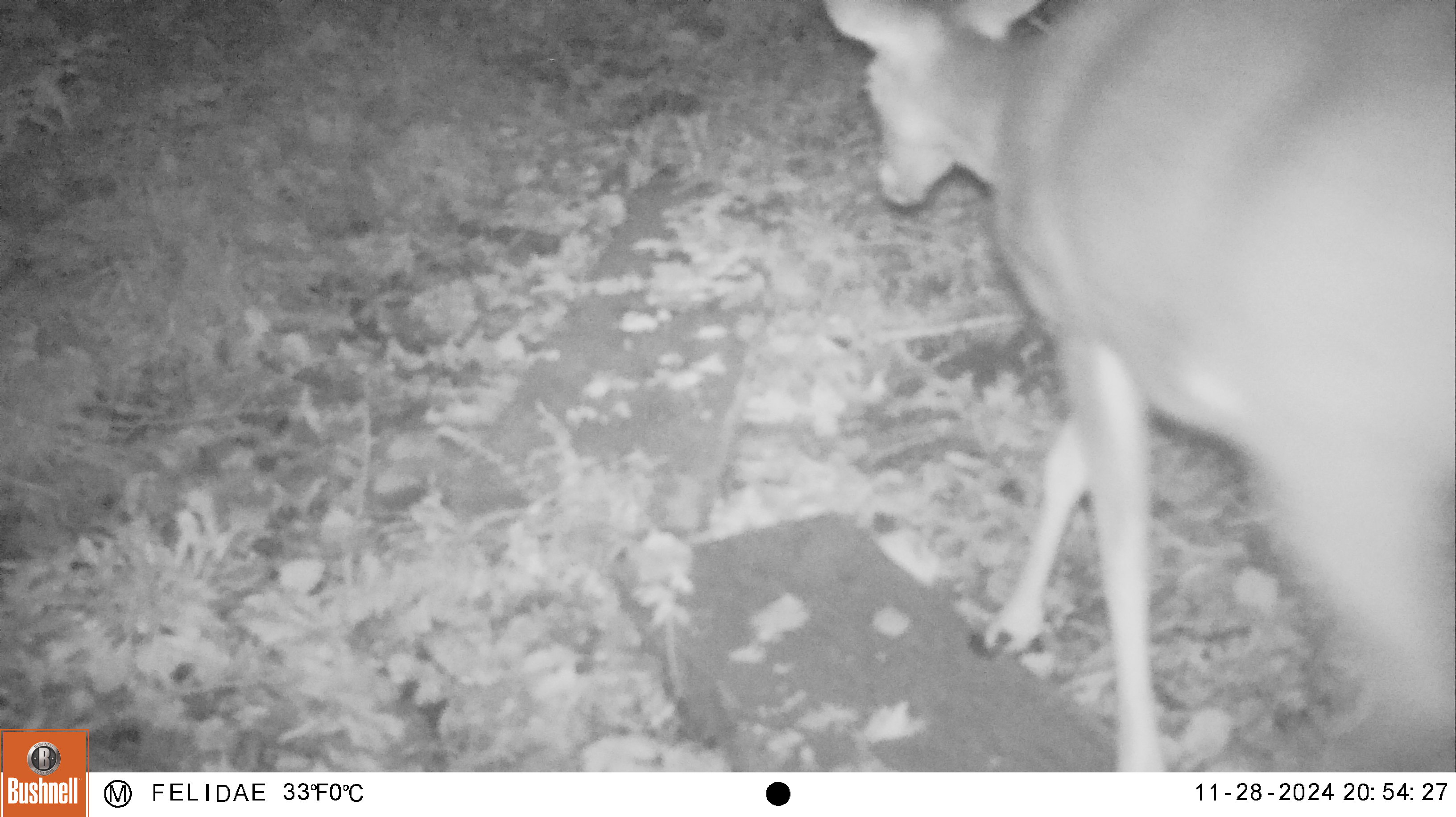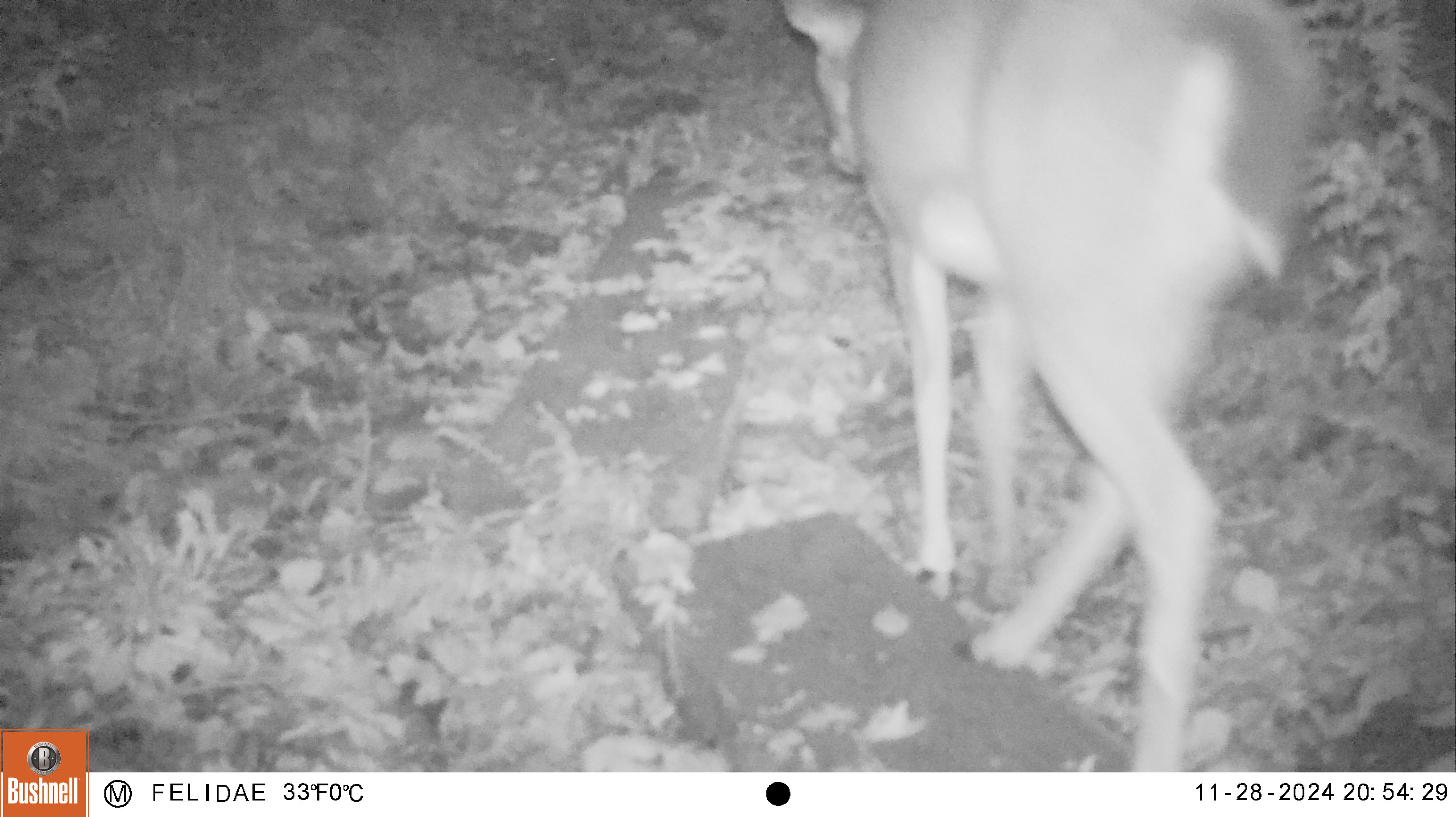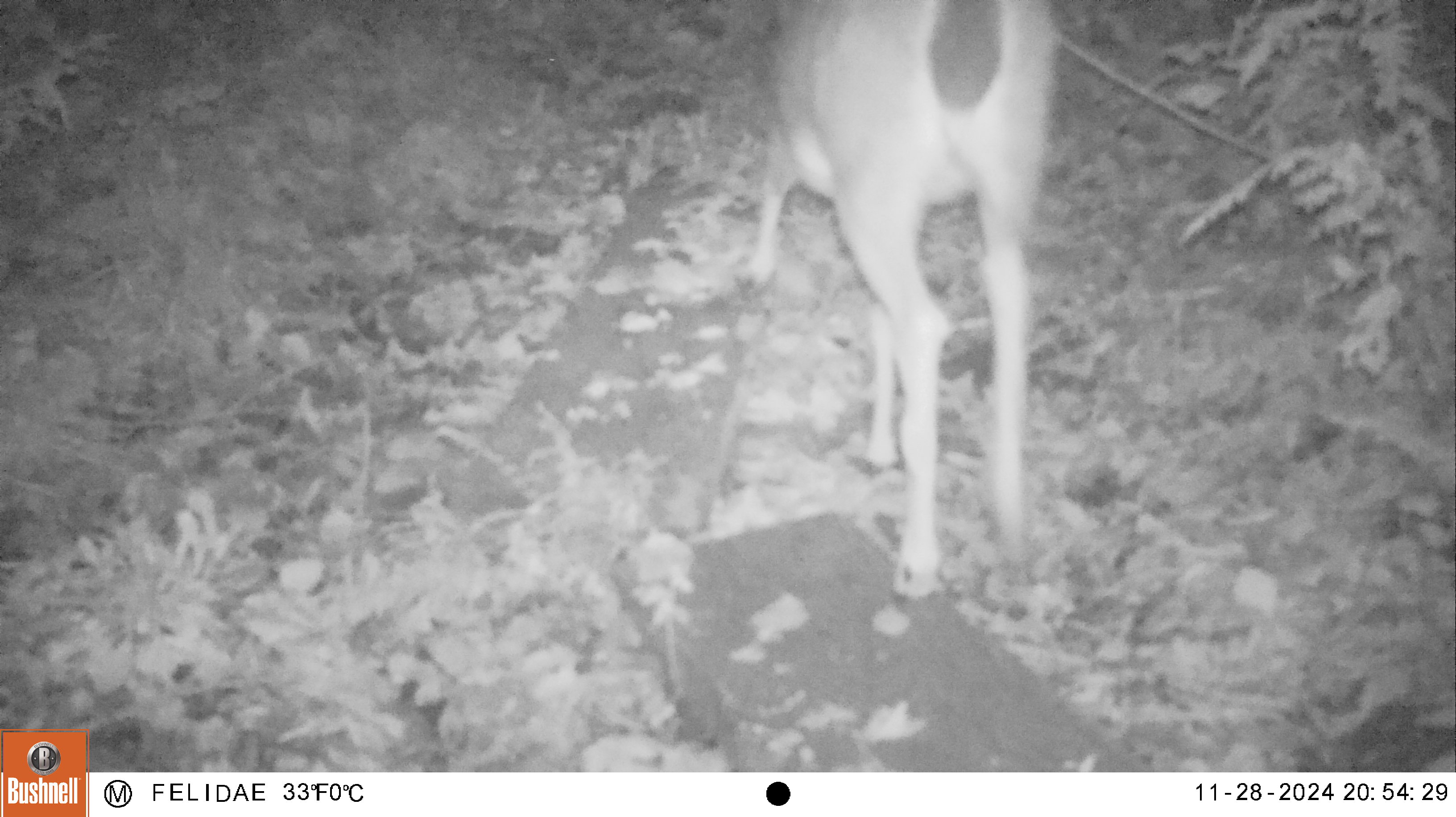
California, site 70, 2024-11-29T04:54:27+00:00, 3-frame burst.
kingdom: Animalia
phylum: Chordata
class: Mammalia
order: Artiodactyla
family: Cervidae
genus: Odocoileus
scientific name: Odocoileus hemionus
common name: mule deer